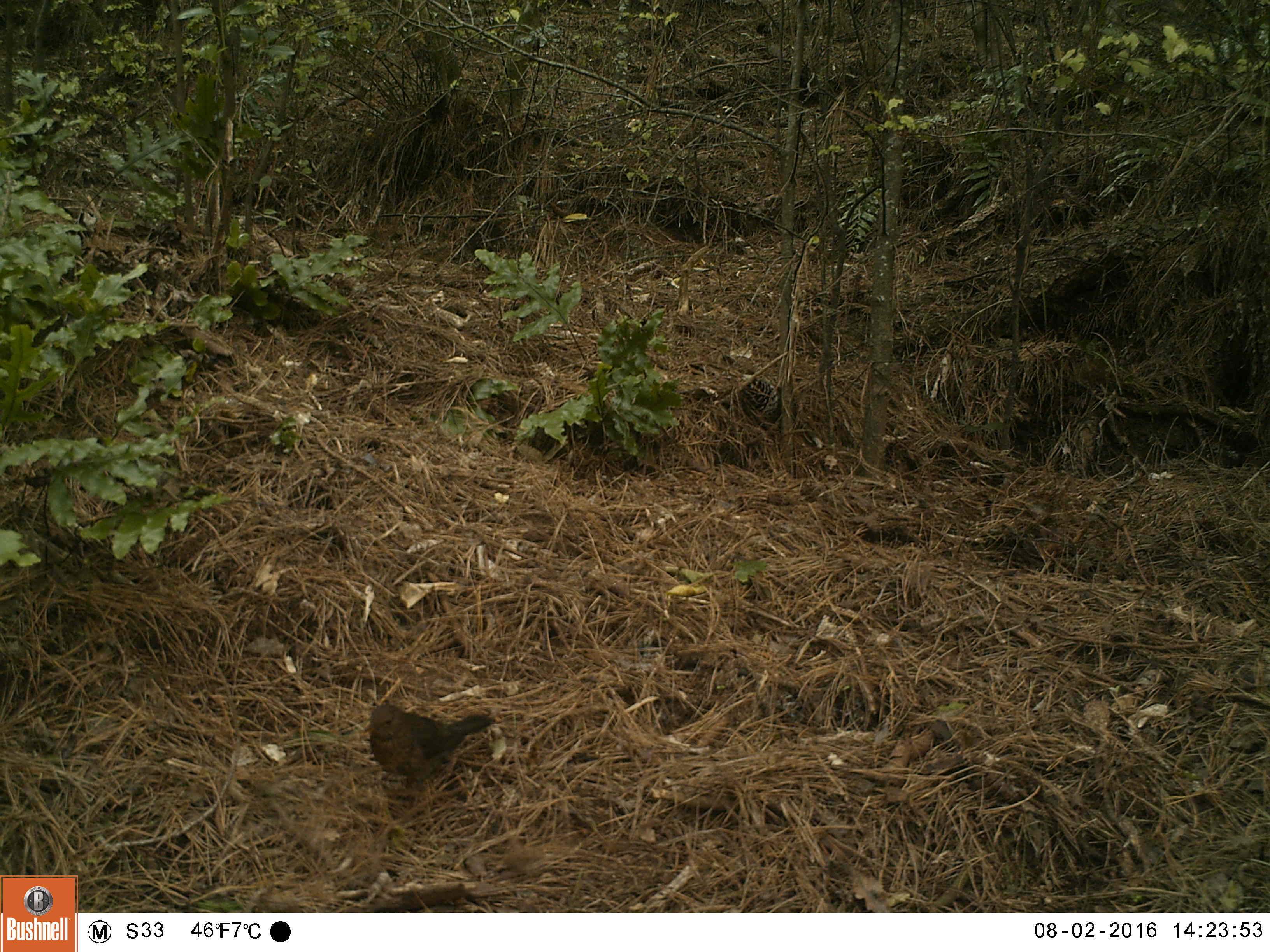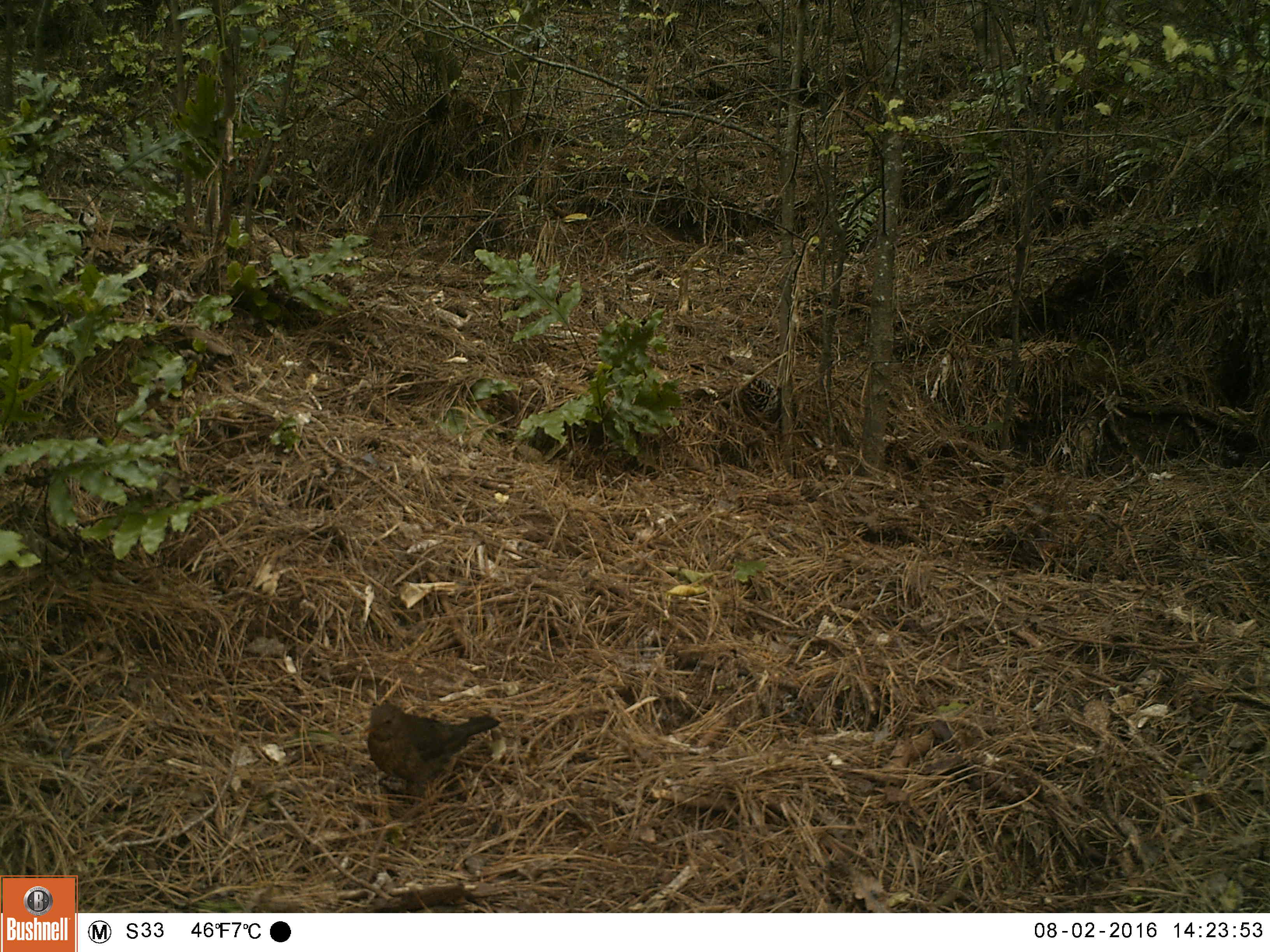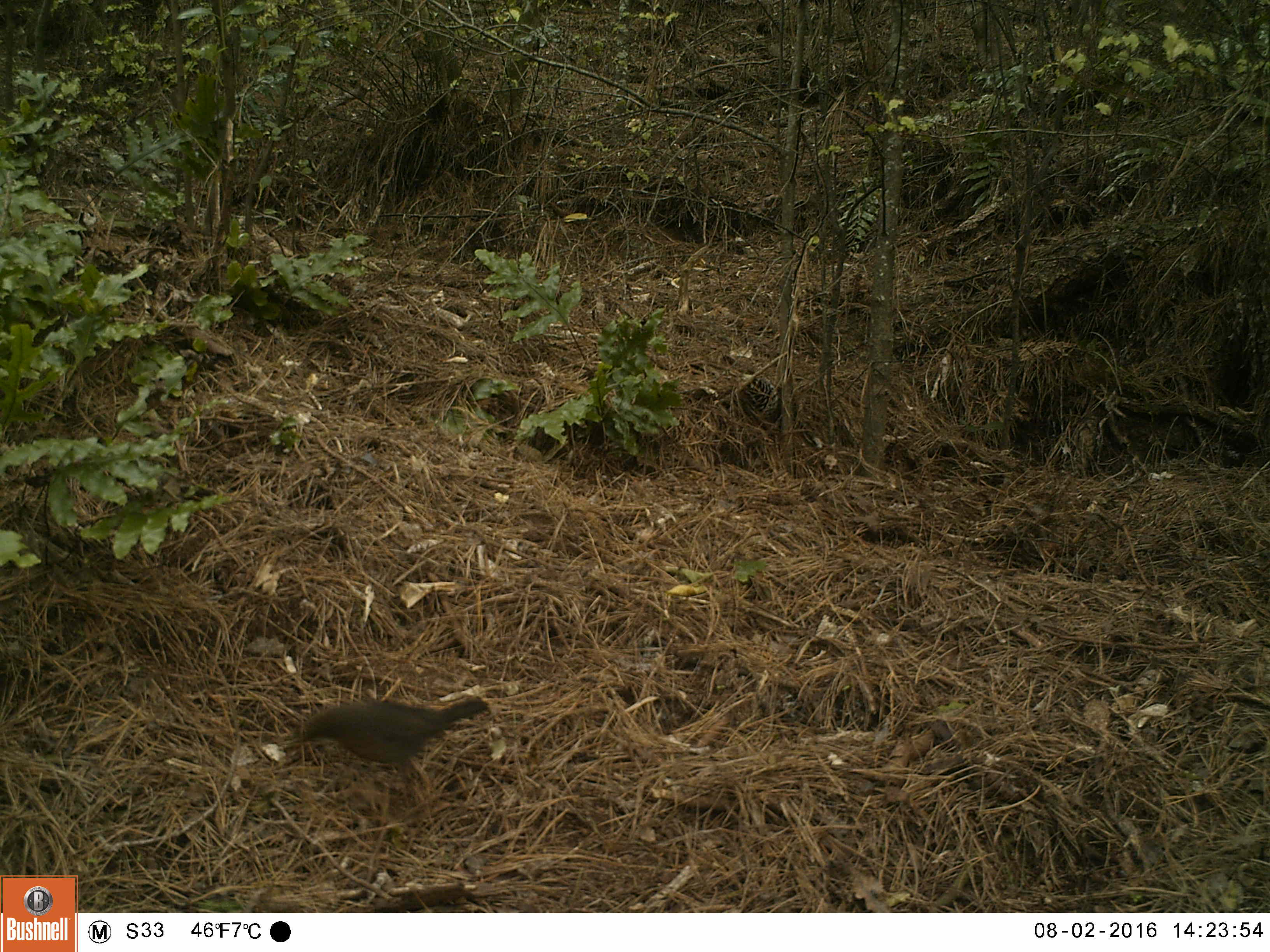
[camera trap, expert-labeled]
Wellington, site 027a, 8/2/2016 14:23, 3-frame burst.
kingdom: Animalia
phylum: Chordata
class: Aves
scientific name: Aves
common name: bird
Bird (Aves).